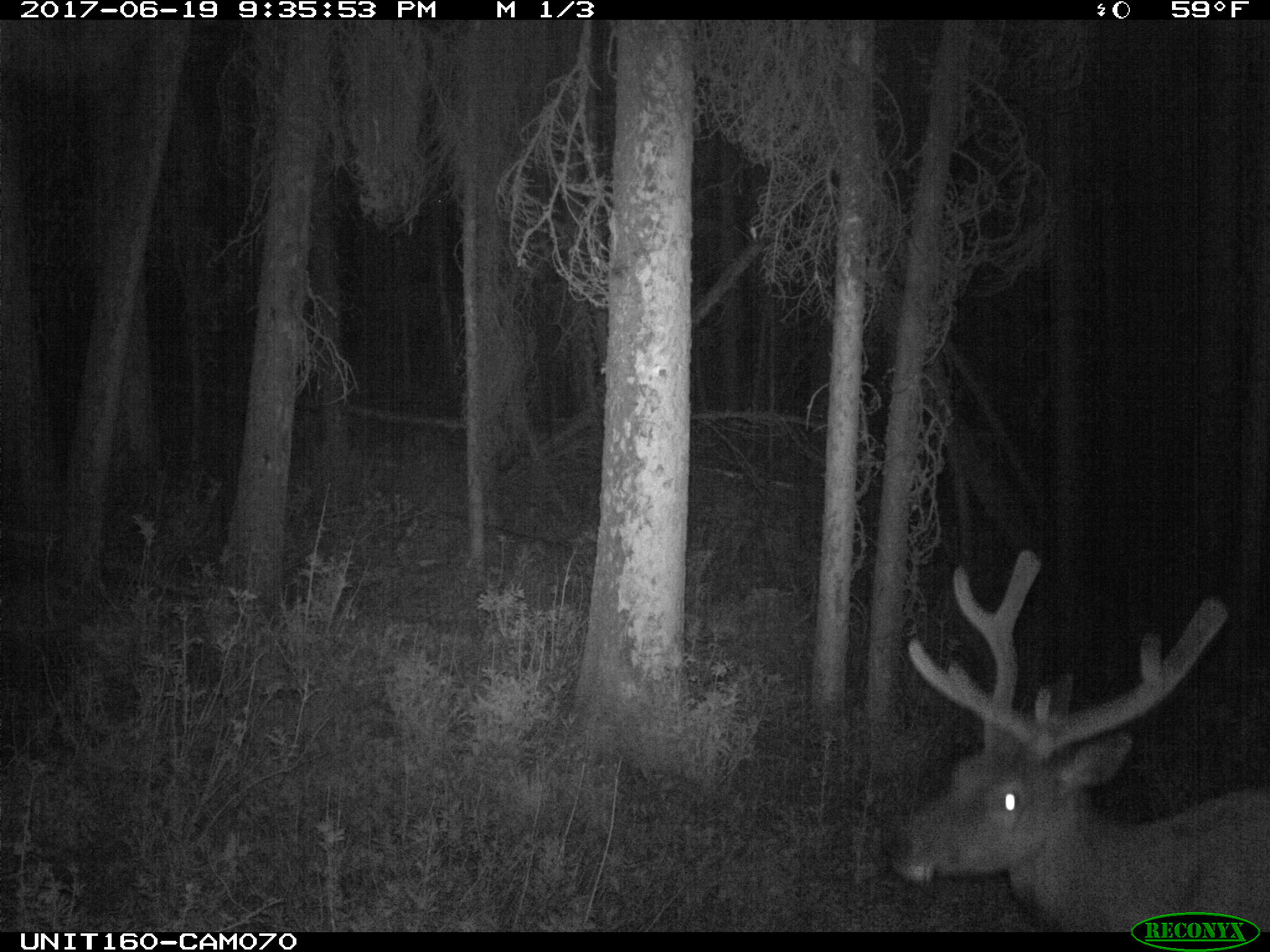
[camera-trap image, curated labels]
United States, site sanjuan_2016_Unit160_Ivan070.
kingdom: Animalia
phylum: Chordata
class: Mammalia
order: Artiodactyla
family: Cervidae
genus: Cervus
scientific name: Cervus elaphus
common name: red deer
Cervus elaphus (red deer).